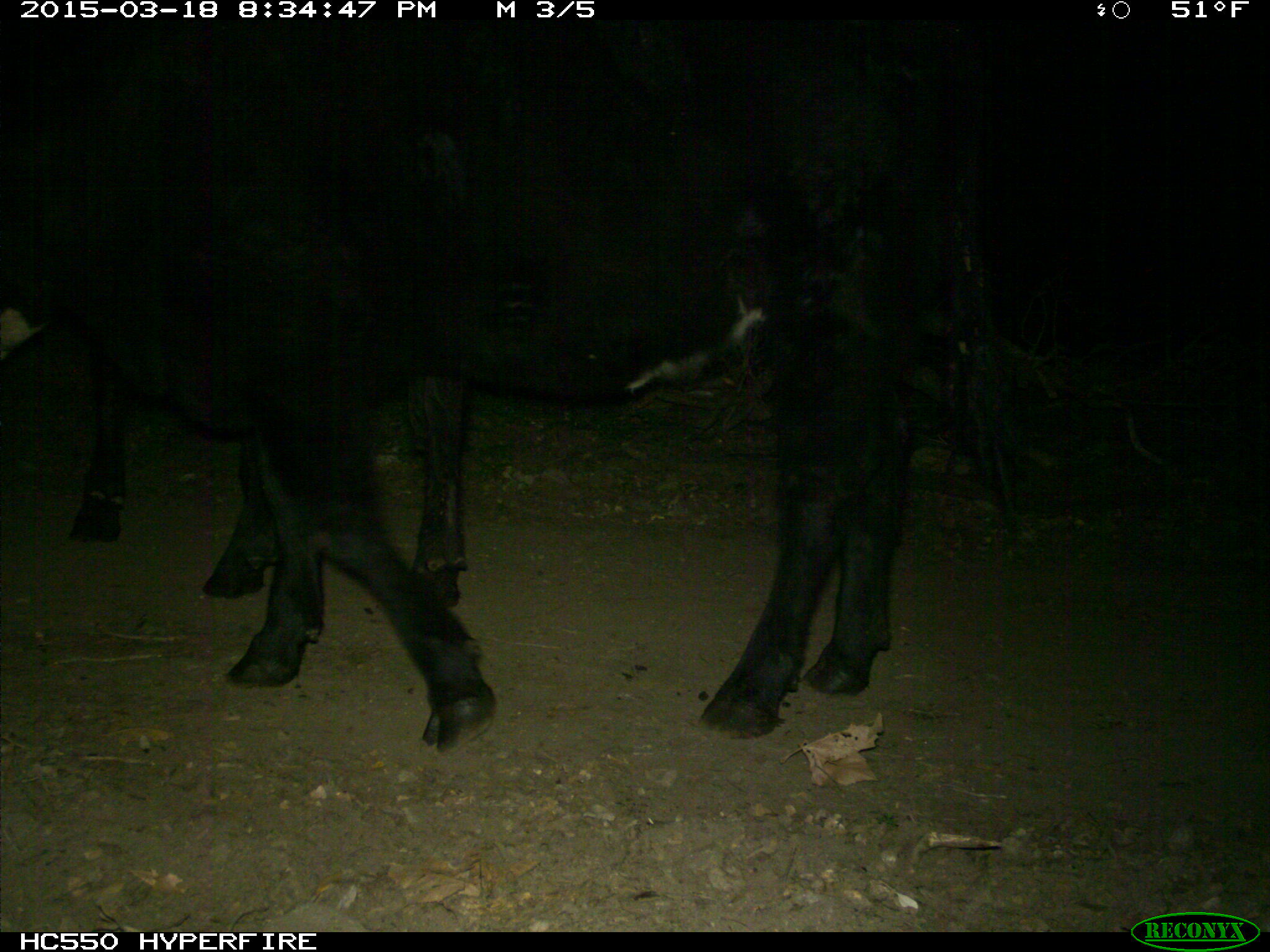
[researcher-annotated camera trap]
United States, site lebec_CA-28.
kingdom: Animalia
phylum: Chordata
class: Mammalia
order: Artiodactyla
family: Bovidae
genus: Bos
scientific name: Bos taurus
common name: domestic cow